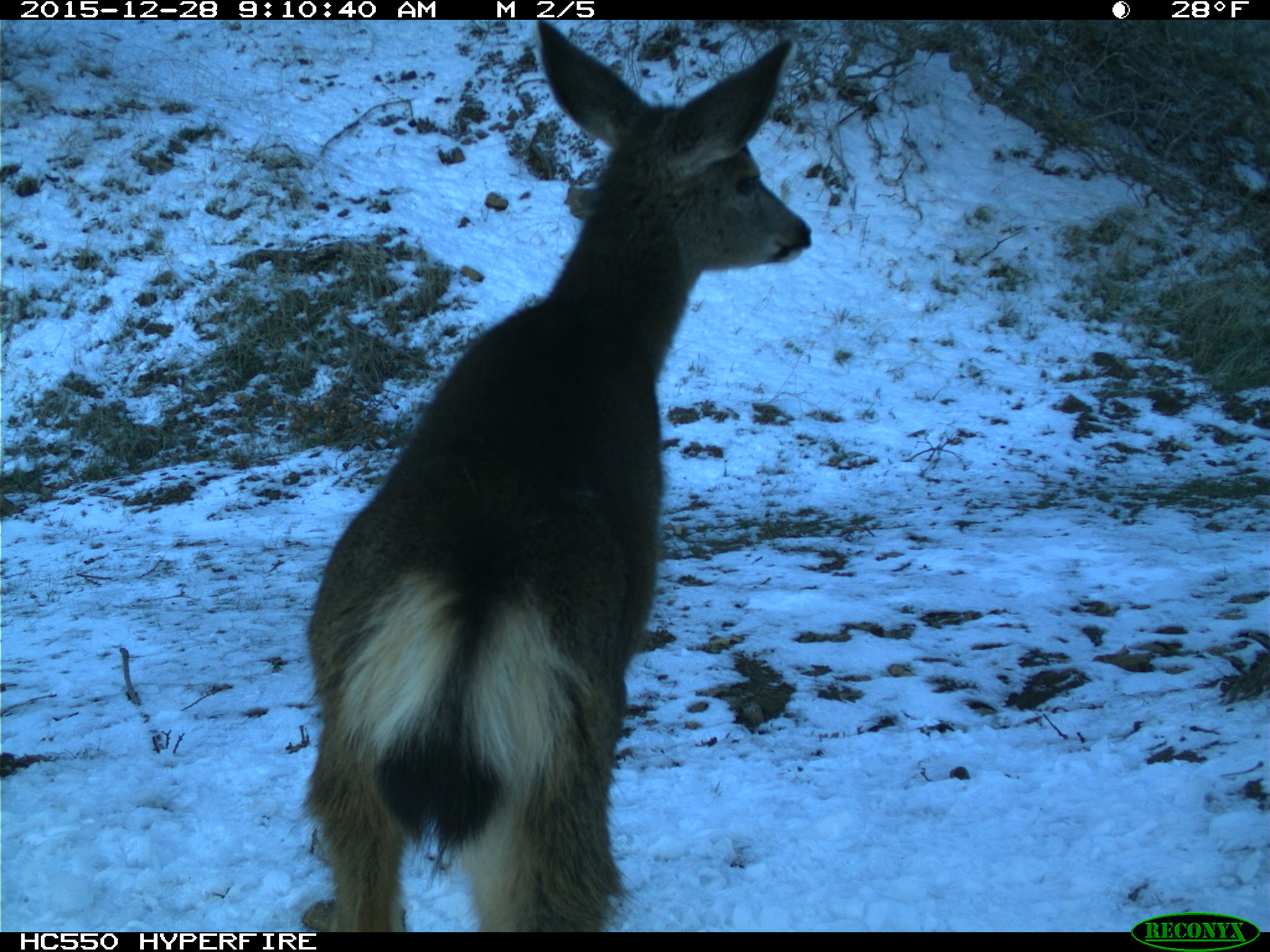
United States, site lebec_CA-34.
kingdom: Animalia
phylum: Chordata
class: Mammalia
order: Artiodactyla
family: Cervidae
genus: Odocoileus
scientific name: Odocoileus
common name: deer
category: unidentified deer